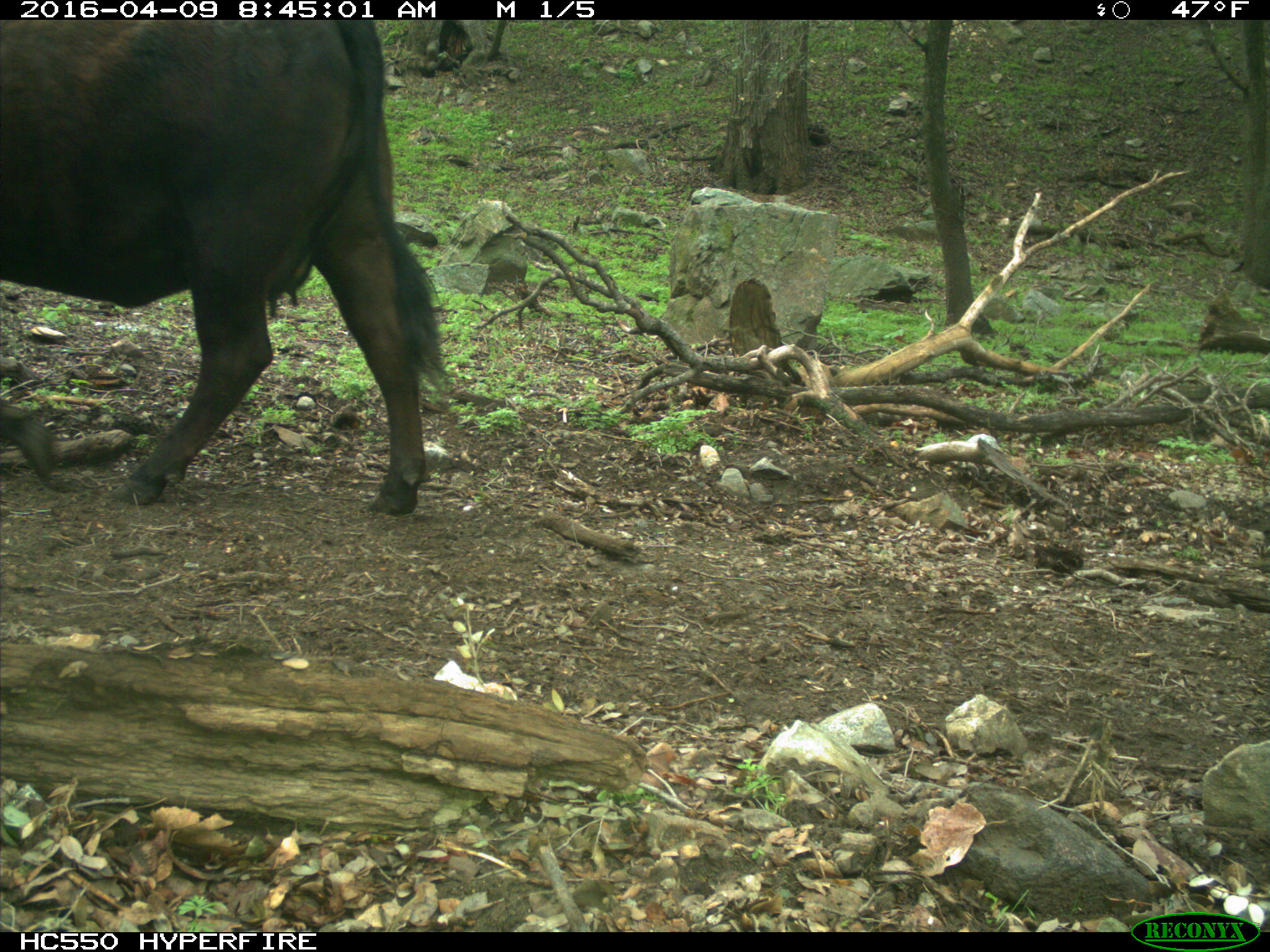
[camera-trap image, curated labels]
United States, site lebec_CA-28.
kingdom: Animalia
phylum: Chordata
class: Mammalia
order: Artiodactyla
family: Bovidae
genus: Bos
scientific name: Bos taurus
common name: domestic cow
Bos taurus (domestic cow).